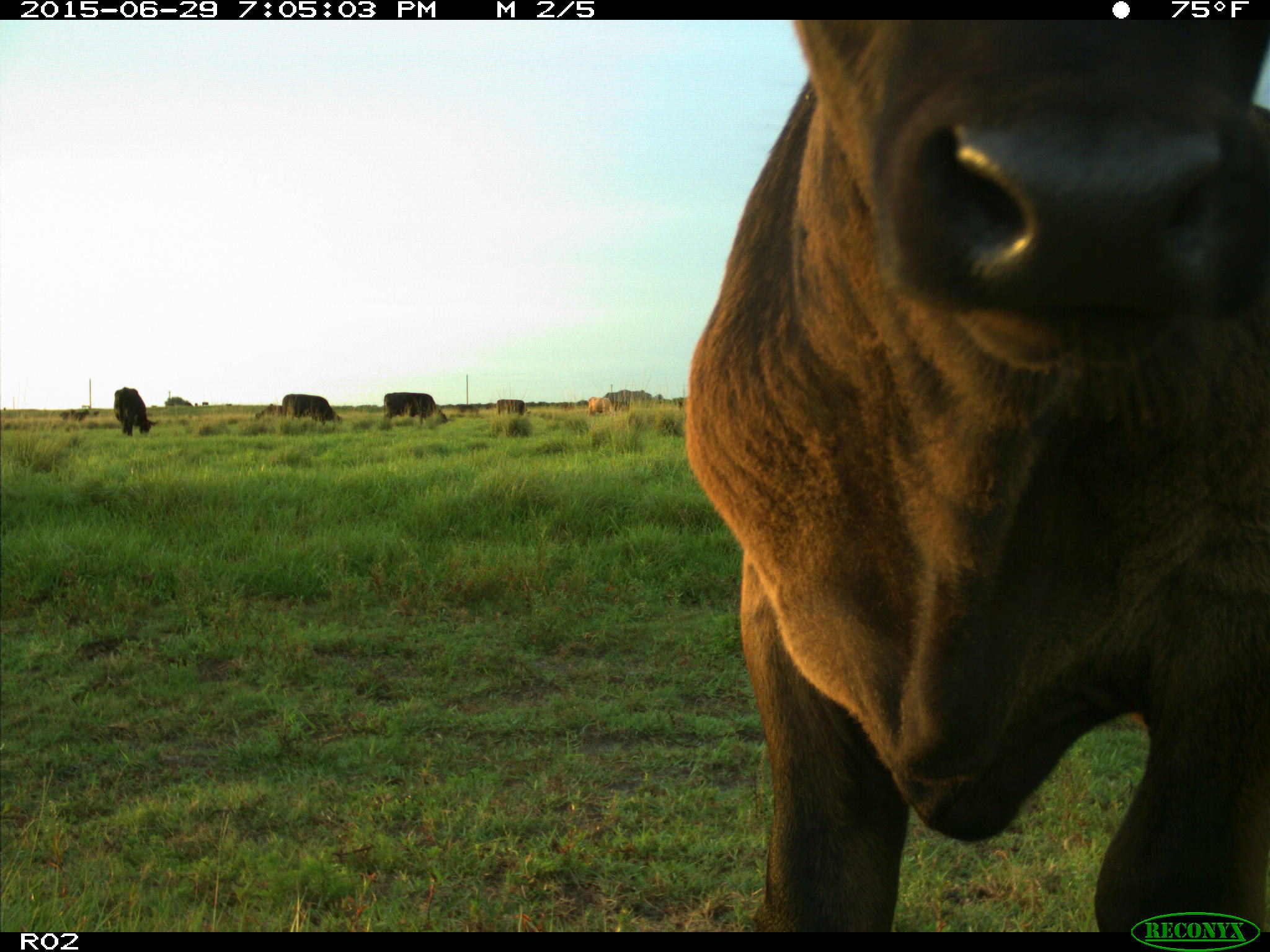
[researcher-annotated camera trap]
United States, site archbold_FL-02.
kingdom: Animalia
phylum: Chordata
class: Mammalia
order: Artiodactyla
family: Bovidae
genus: Bos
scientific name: Bos taurus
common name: domestic cow